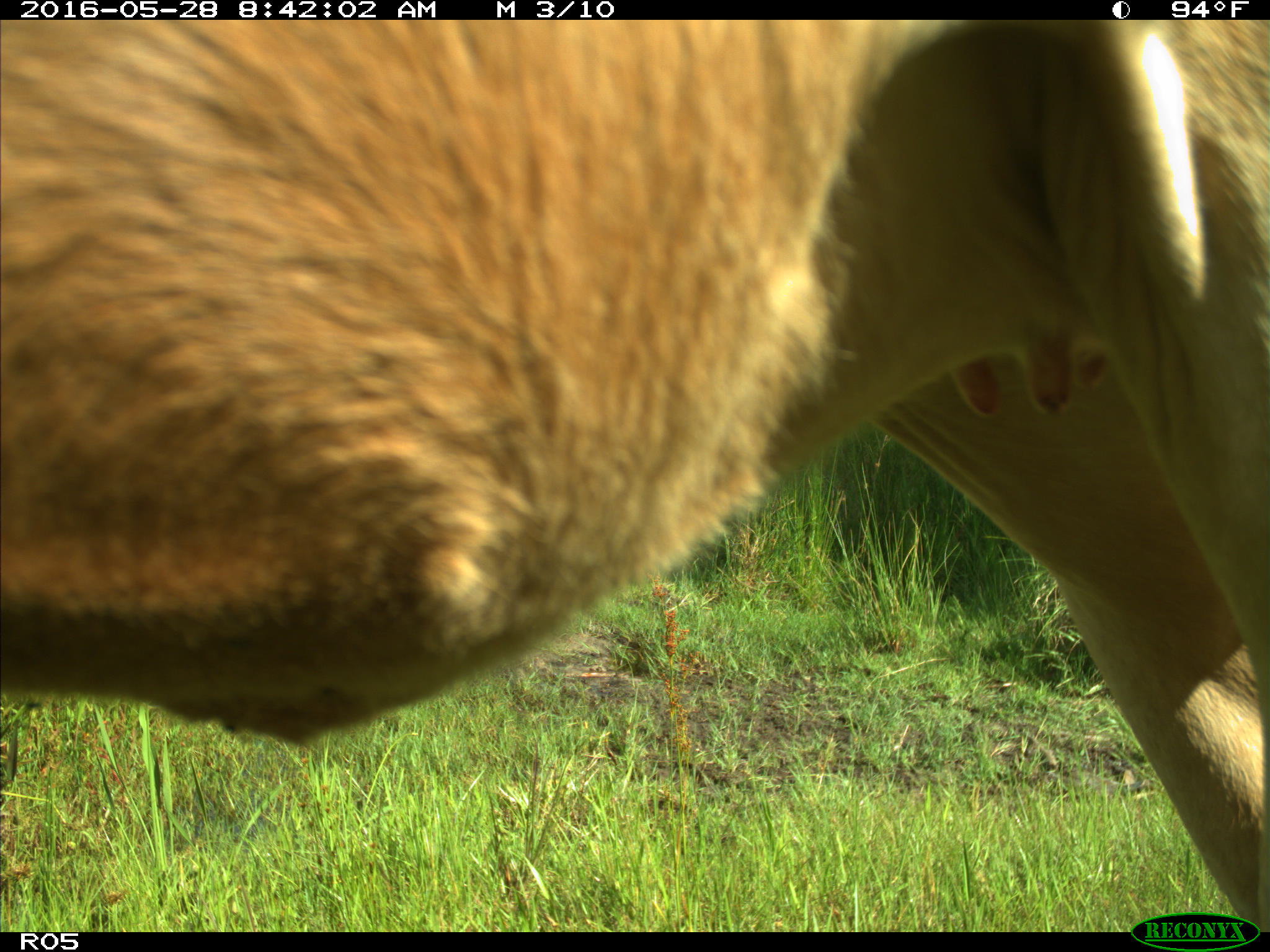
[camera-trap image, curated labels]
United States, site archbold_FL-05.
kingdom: Animalia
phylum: Chordata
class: Mammalia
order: Artiodactyla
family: Bovidae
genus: Bos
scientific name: Bos taurus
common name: domestic cow